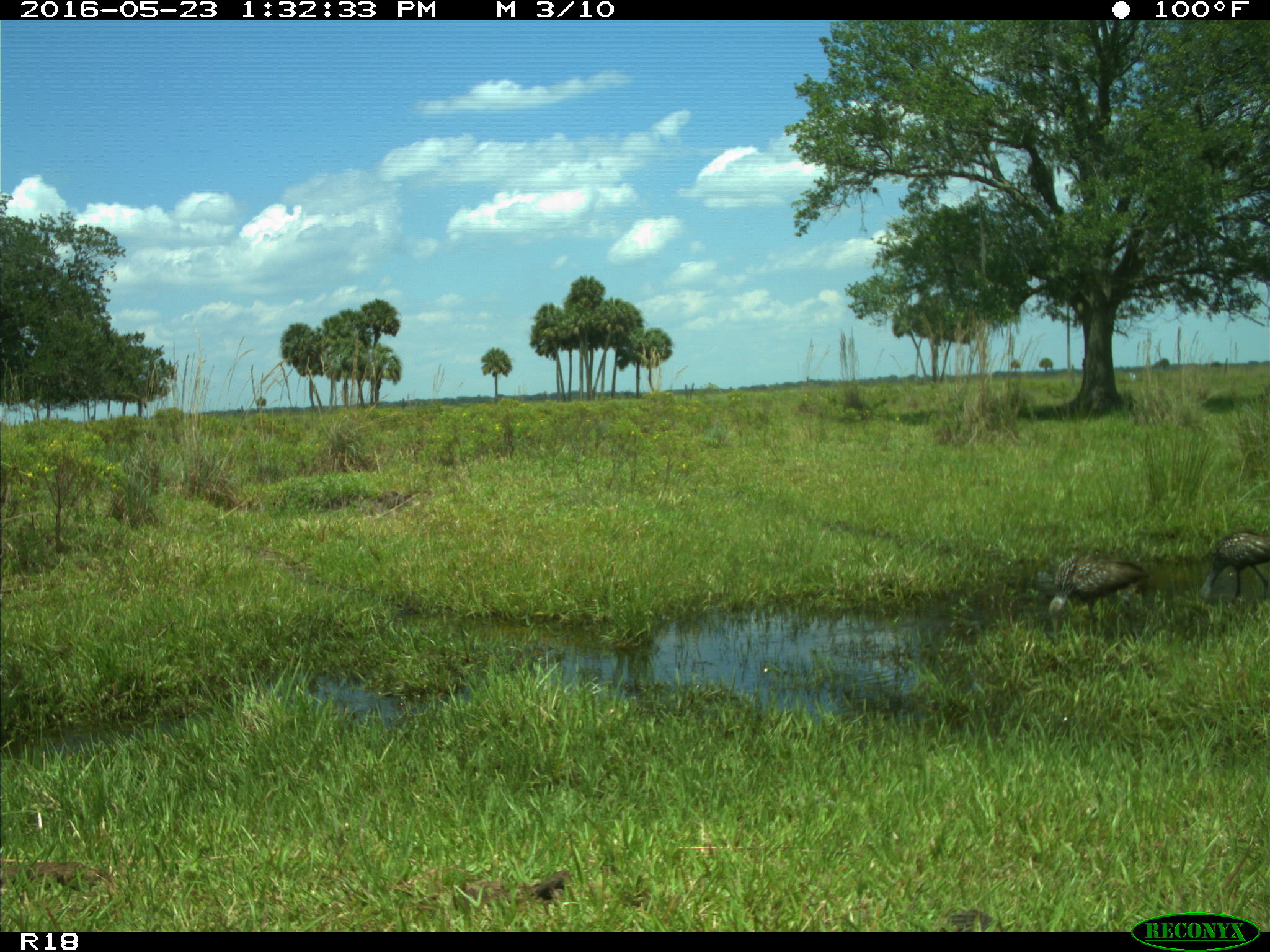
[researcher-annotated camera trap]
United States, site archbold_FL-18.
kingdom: Animalia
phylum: Chordata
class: Aves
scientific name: Aves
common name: birds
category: unidentified bird